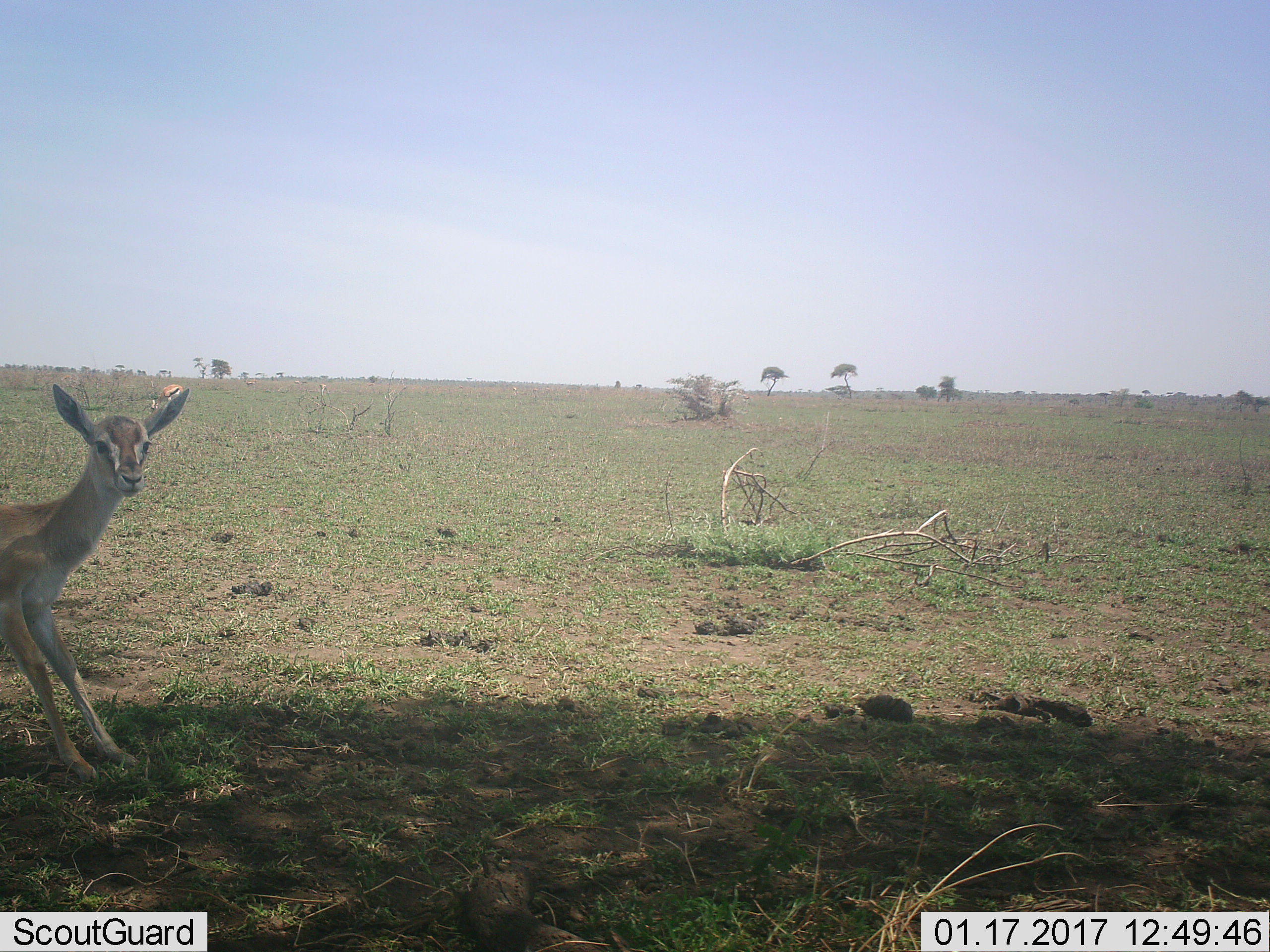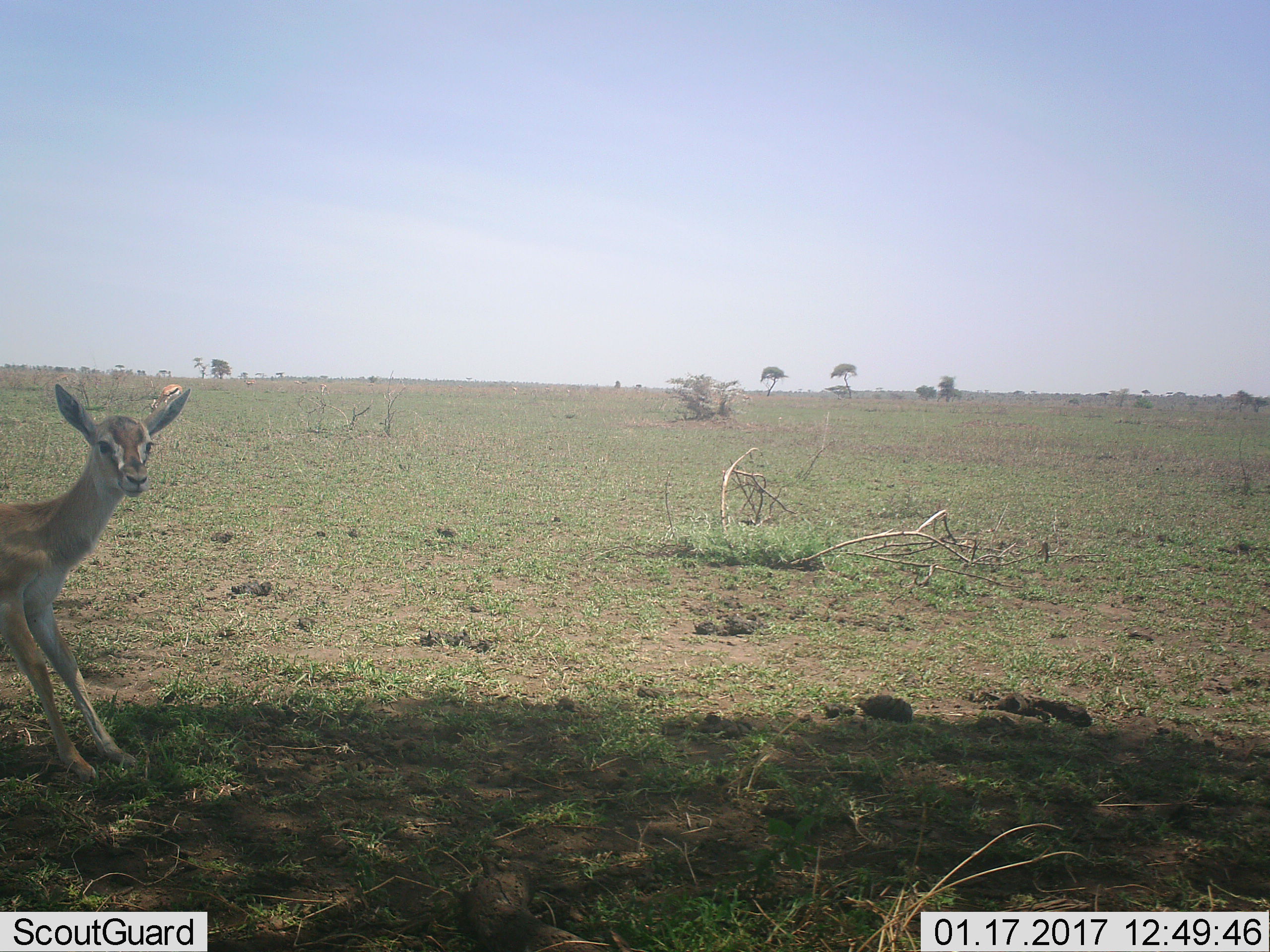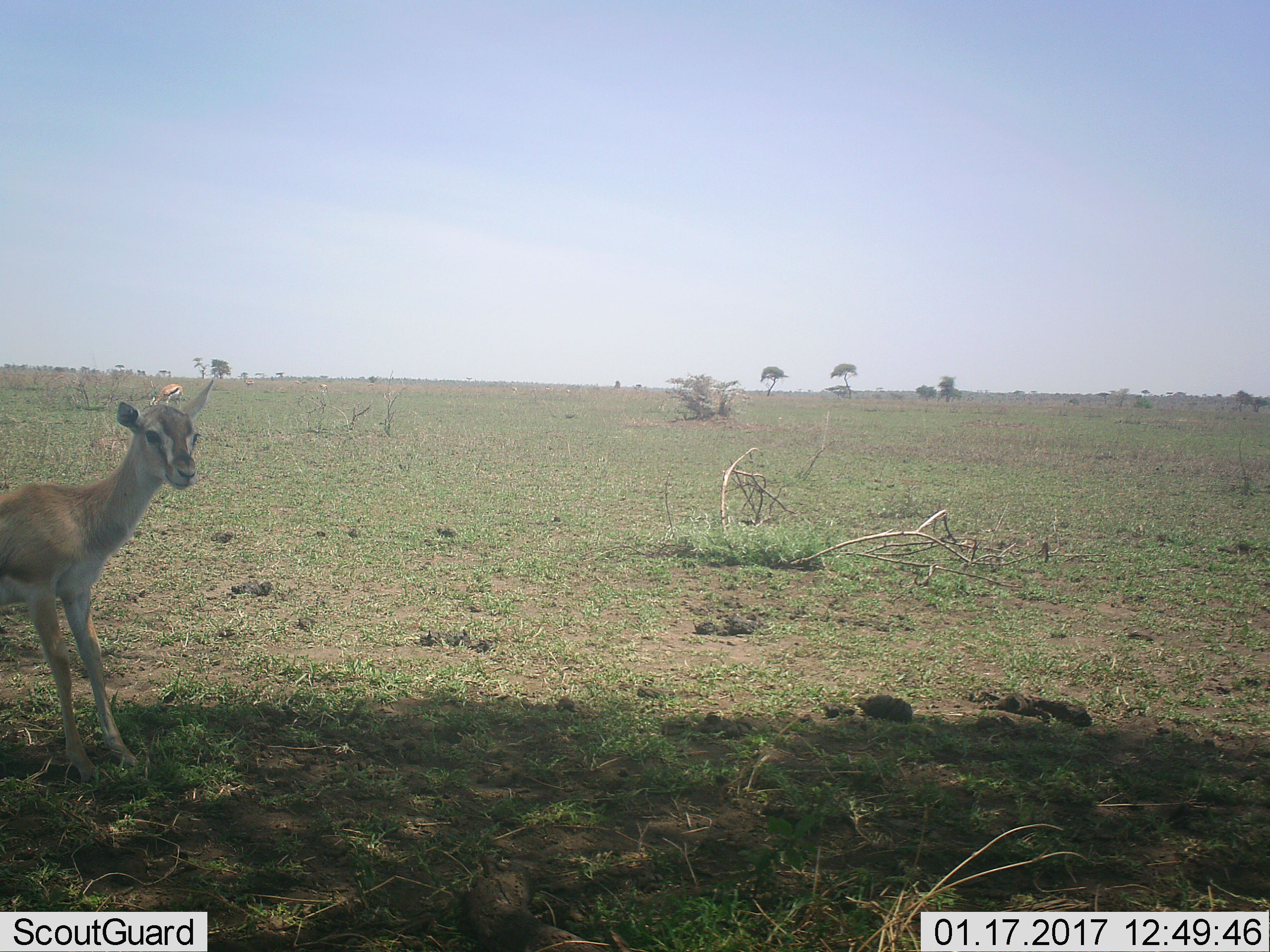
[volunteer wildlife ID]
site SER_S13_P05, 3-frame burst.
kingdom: Animalia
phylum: Chordata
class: Mammalia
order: Artiodactyla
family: Bovidae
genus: Eudorcas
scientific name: Eudorcas thomsonii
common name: thomson's gazelle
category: gazellethomsons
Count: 2.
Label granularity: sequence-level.